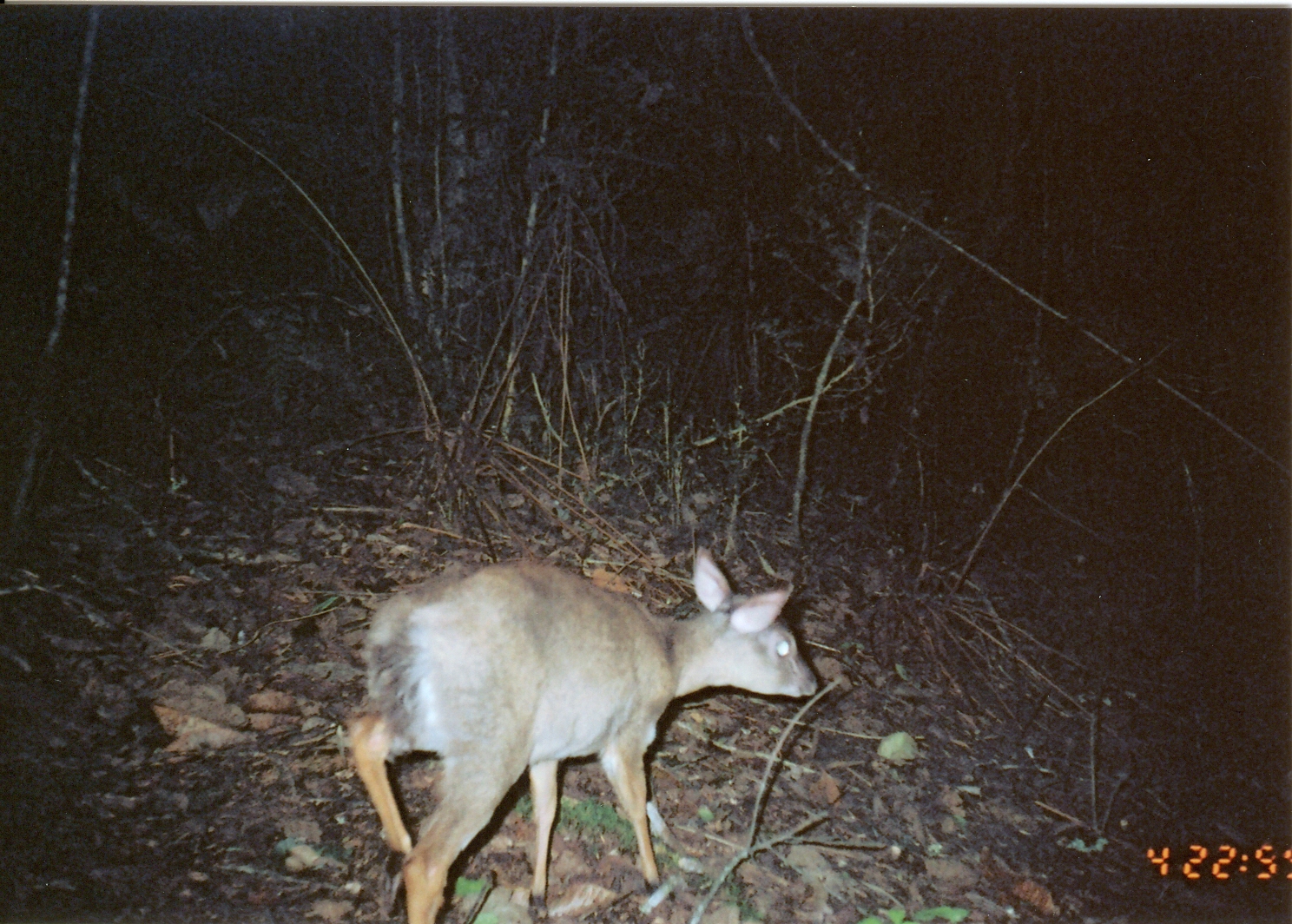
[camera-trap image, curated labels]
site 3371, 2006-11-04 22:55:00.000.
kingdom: Animalia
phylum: Chordata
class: Mammalia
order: Artiodactyla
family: Bovidae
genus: Nesotragus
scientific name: Nesotragus moschatus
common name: suni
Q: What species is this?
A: Nesotragus moschatus (suni).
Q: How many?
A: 1.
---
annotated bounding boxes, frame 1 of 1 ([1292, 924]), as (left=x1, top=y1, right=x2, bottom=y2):
nesotragus moschatus: (left=343, top=544, right=820, bottom=924)